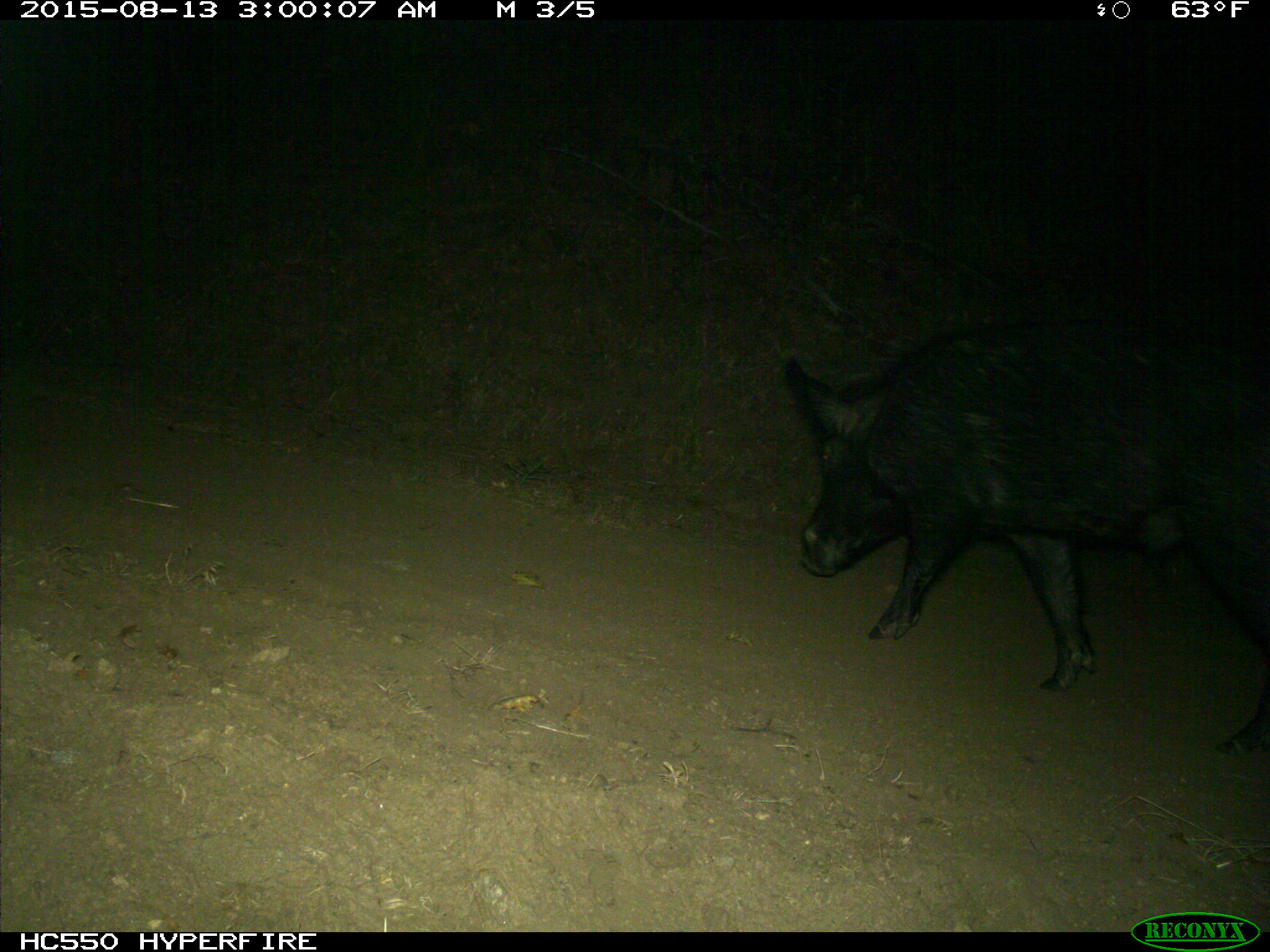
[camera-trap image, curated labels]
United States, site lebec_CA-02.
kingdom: Animalia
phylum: Chordata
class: Mammalia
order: Artiodactyla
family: Suidae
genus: Sus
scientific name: Sus scrofa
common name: wild boar